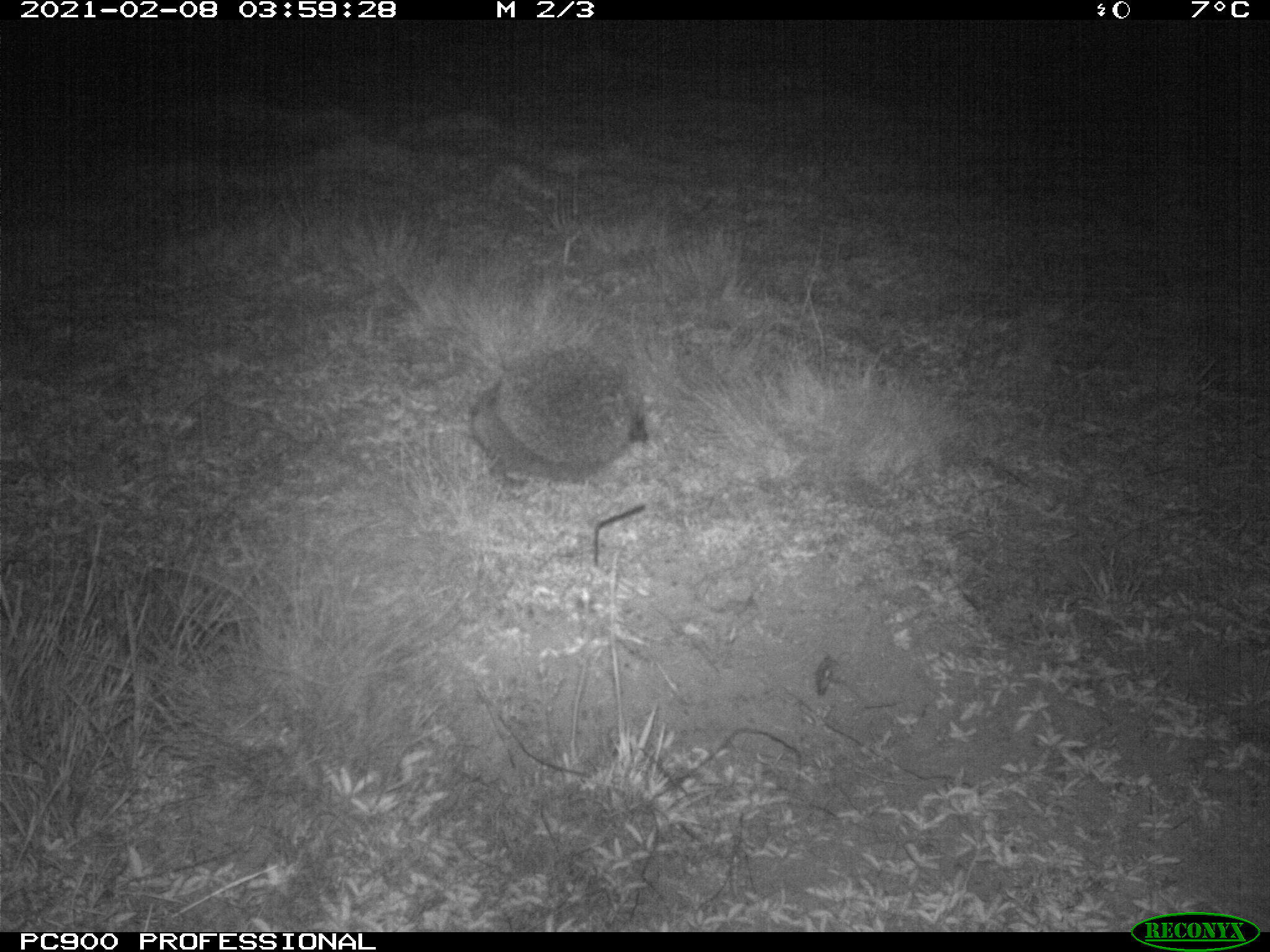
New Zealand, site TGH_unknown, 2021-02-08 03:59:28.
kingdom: Animalia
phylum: Chordata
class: Mammalia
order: Eulipotyphla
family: Erinaceidae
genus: Erinaceus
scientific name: Erinaceus europaeus europaeus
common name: european hedgehog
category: hedgehog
Hedgehog (european hedgehog) (Erinaceus europaeus europaeus).